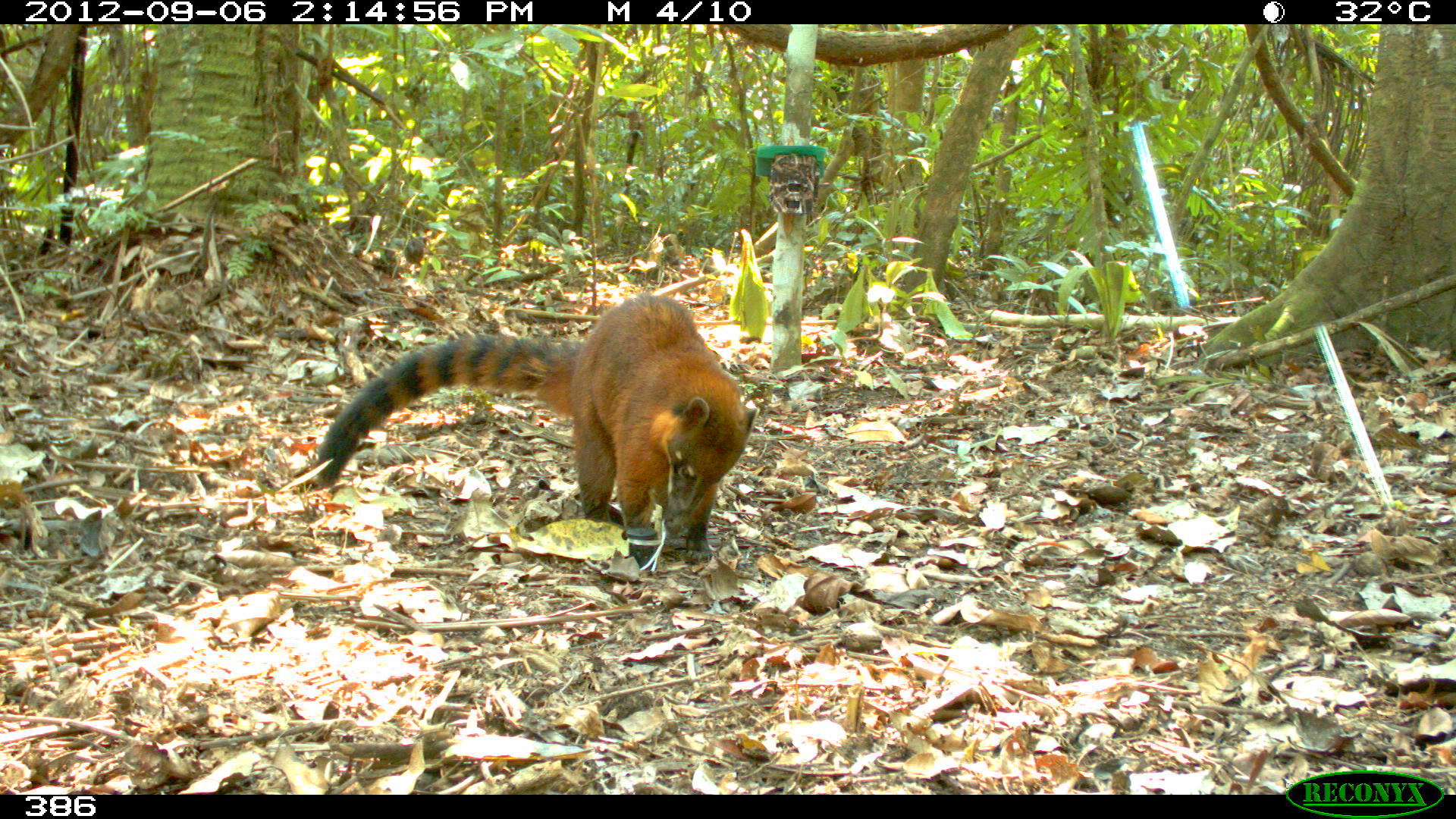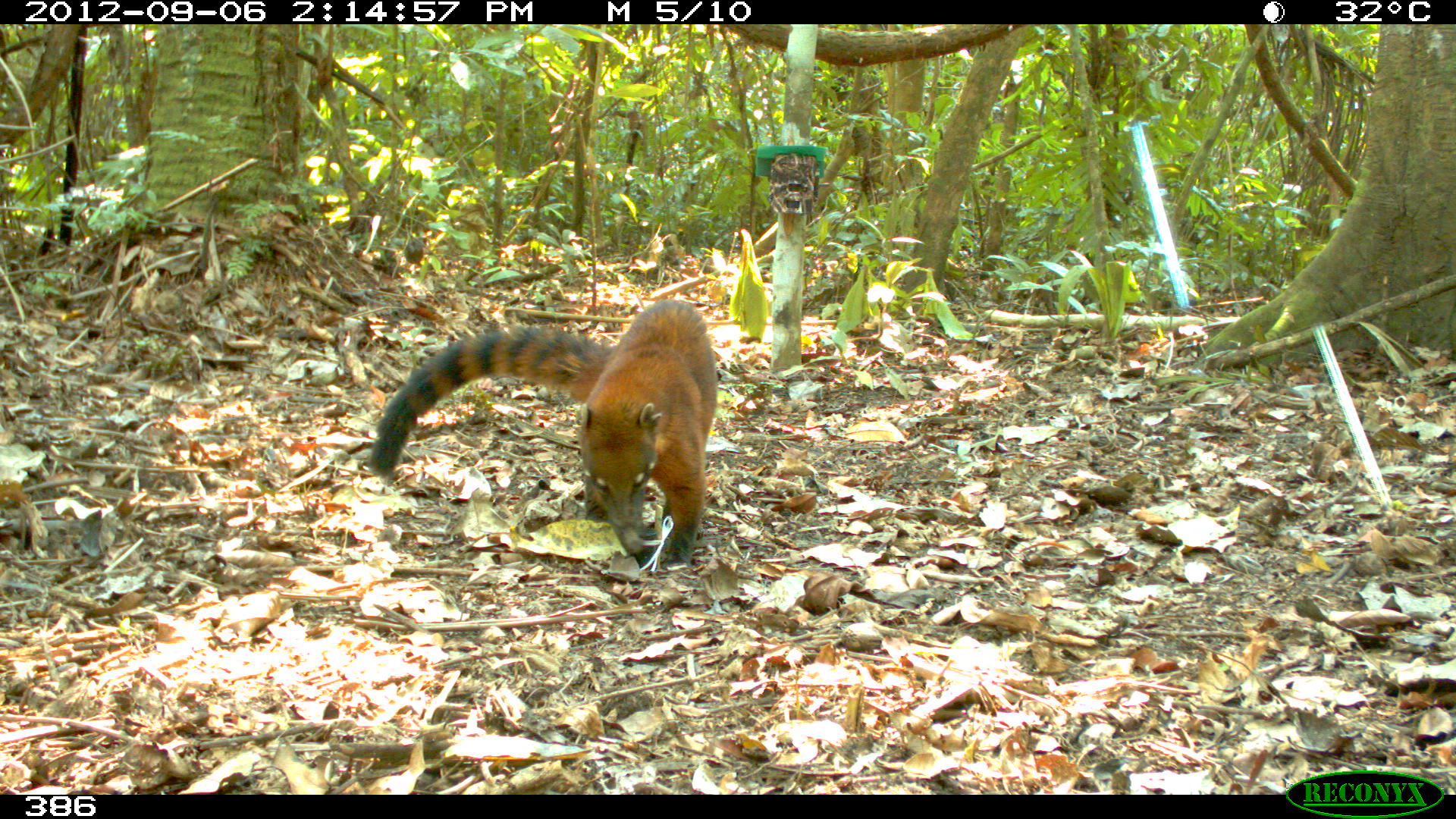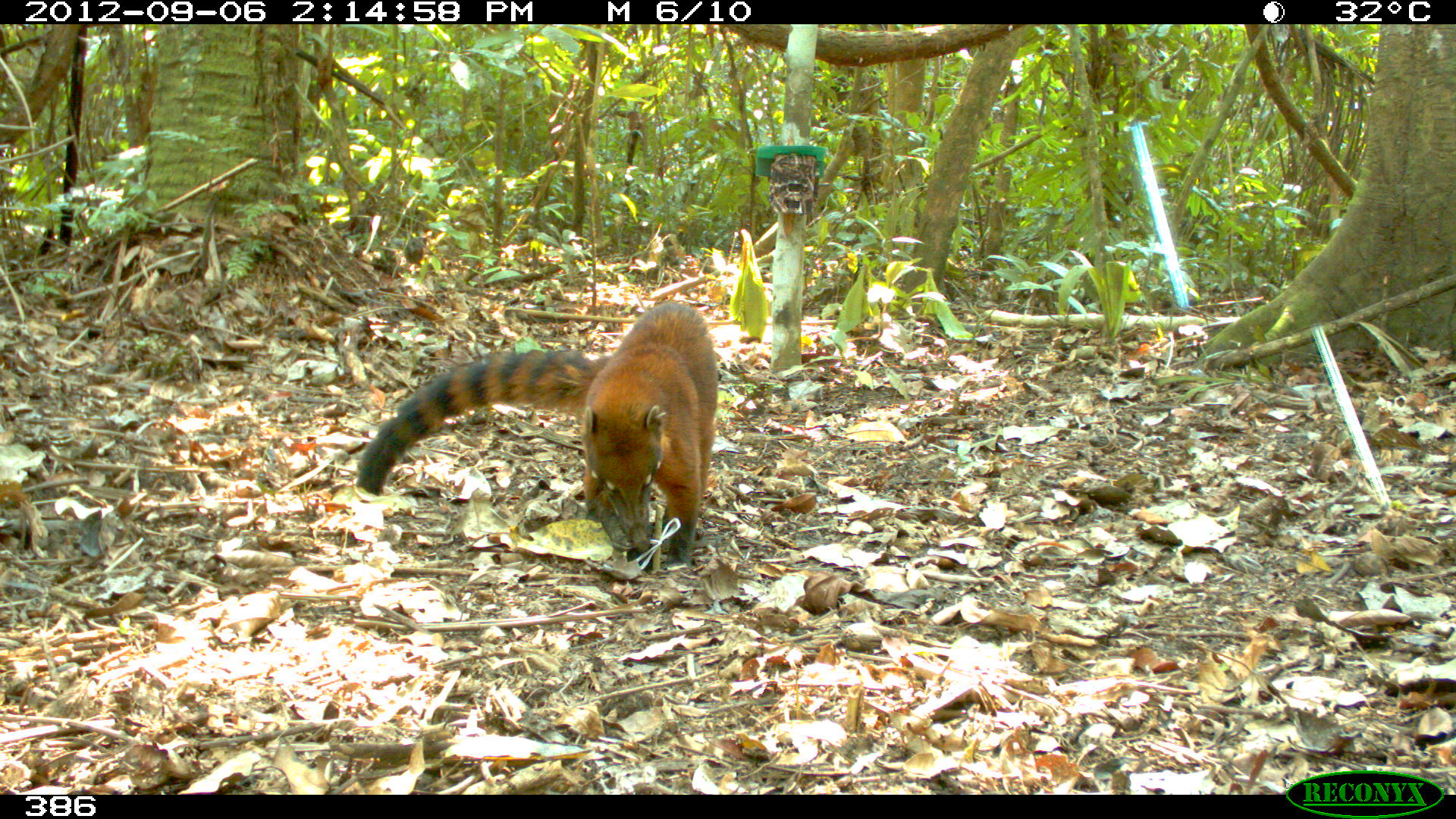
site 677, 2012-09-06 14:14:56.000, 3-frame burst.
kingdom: Animalia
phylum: Chordata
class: Mammalia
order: Carnivora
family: Procyonidae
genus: Nasua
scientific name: Nasua nasua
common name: south american coati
Nasua nasua (south american coati).